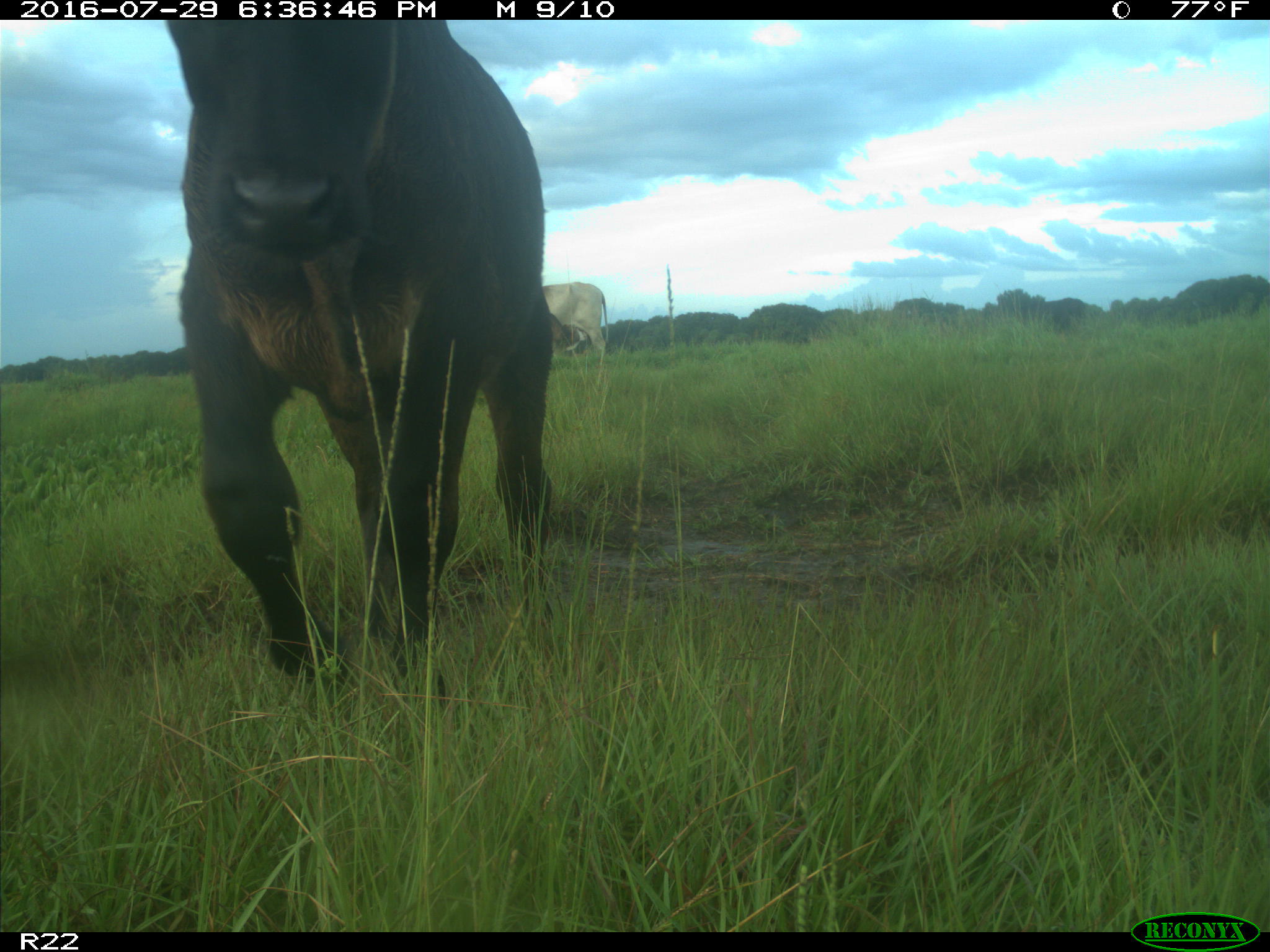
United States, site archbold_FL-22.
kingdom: Animalia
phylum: Chordata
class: Mammalia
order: Artiodactyla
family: Bovidae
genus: Bos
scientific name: Bos taurus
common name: domestic cow